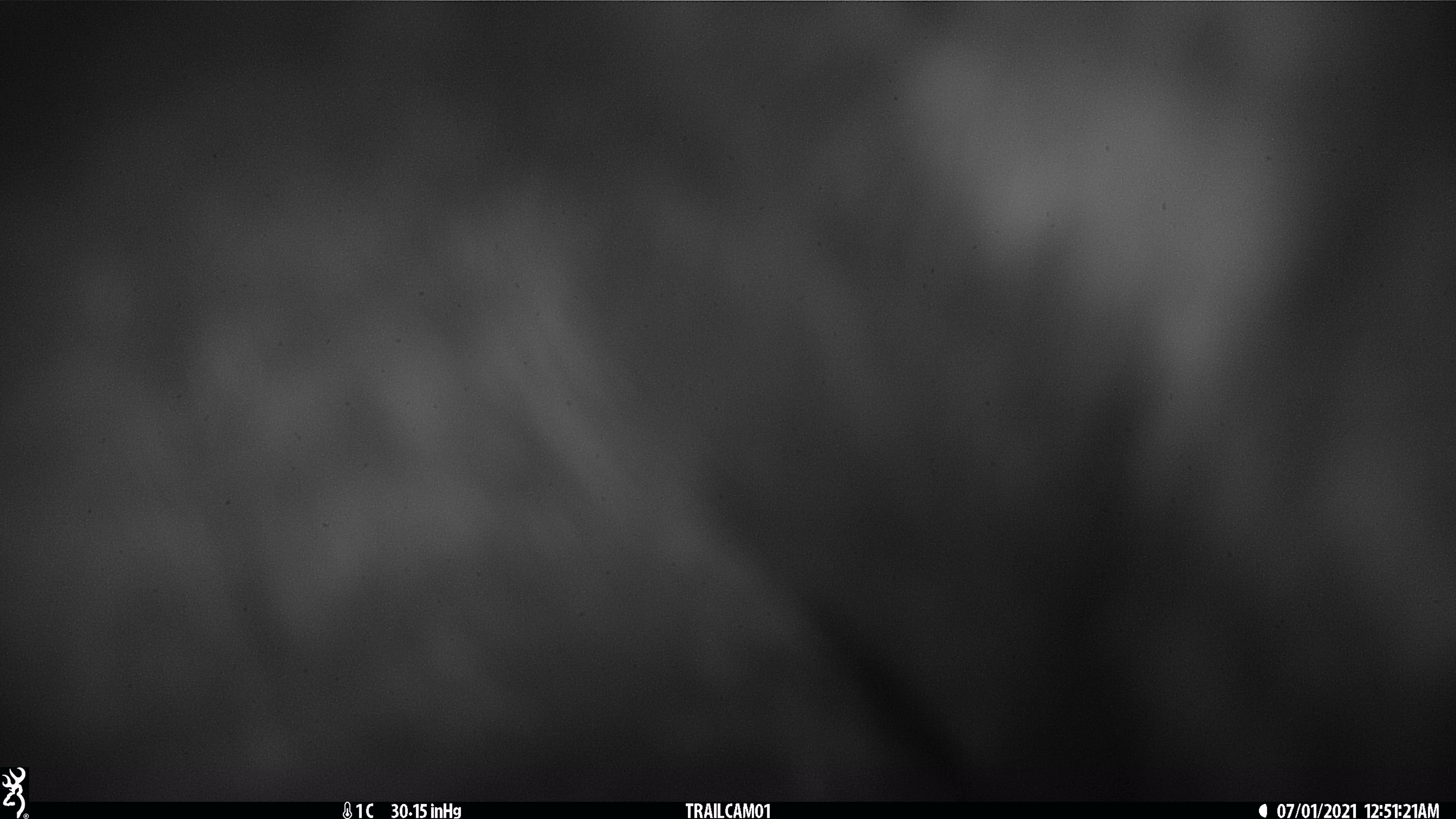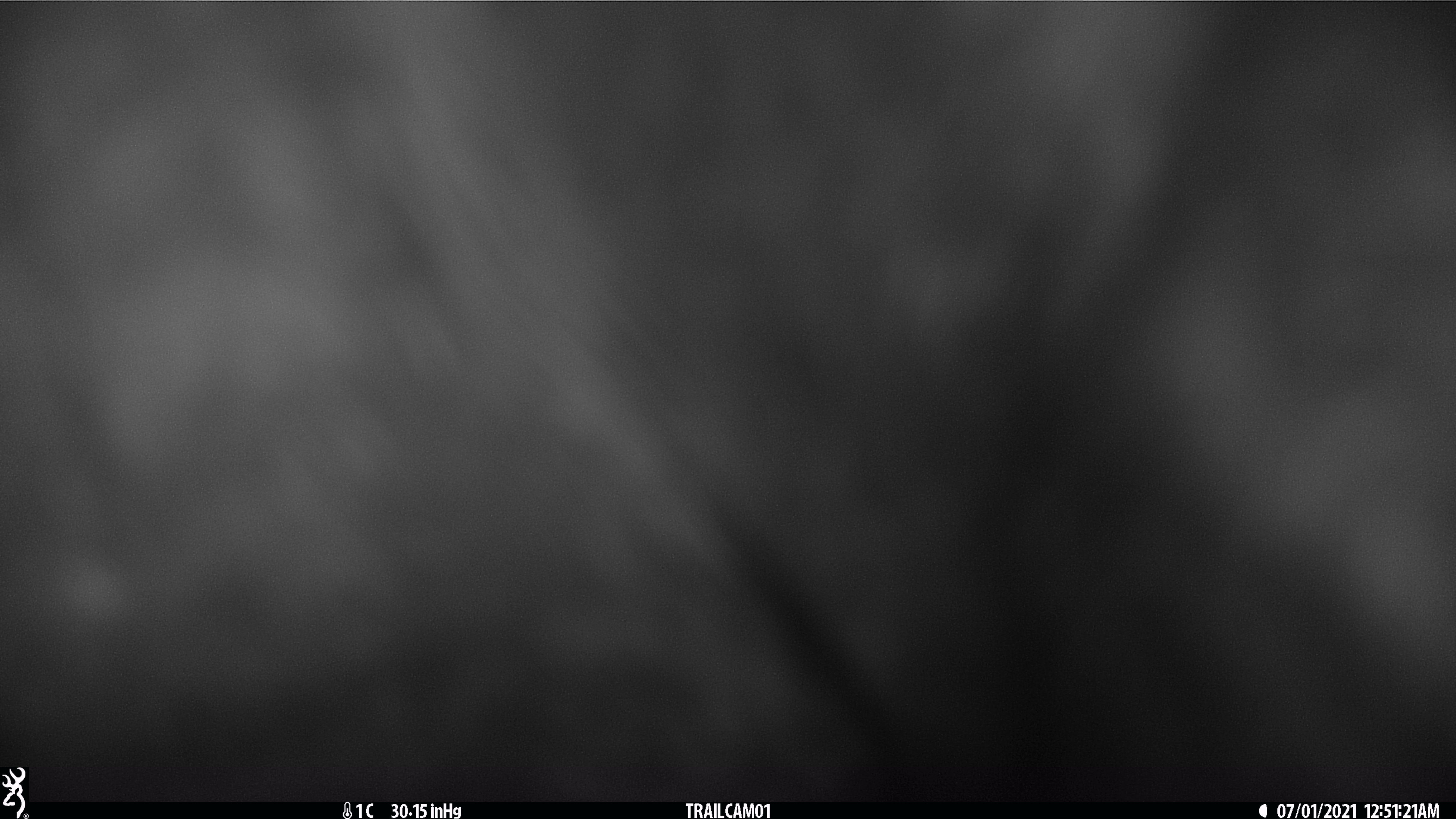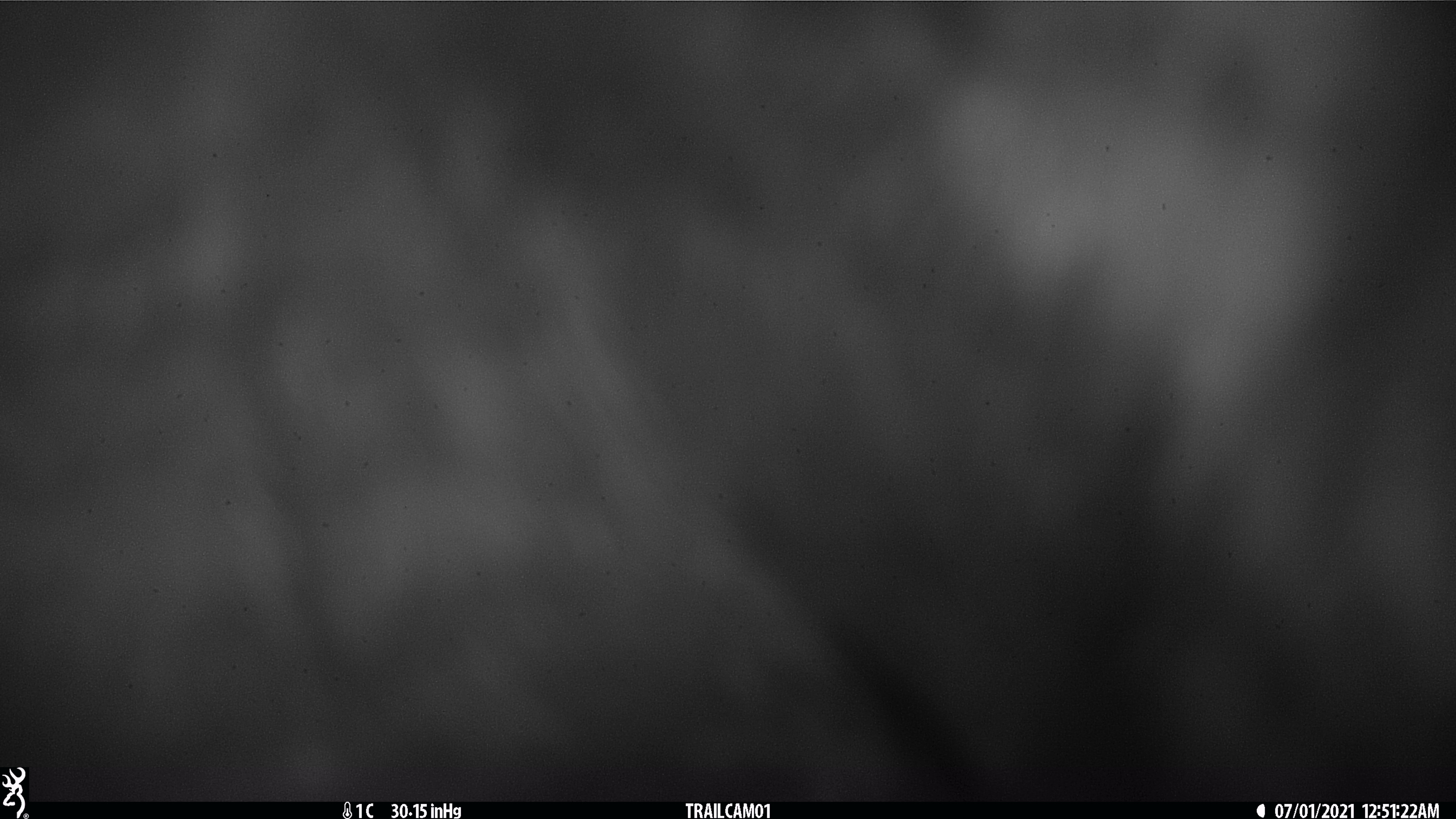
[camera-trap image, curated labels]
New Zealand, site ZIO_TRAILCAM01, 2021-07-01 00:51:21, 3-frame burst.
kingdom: Animalia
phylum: Chordata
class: Mammalia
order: Diprotodontia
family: Phalangeridae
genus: Trichosurus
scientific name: Trichosurus vulpecula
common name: common brushtail possum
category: possum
Possum (common brushtail possum) (Trichosurus vulpecula).